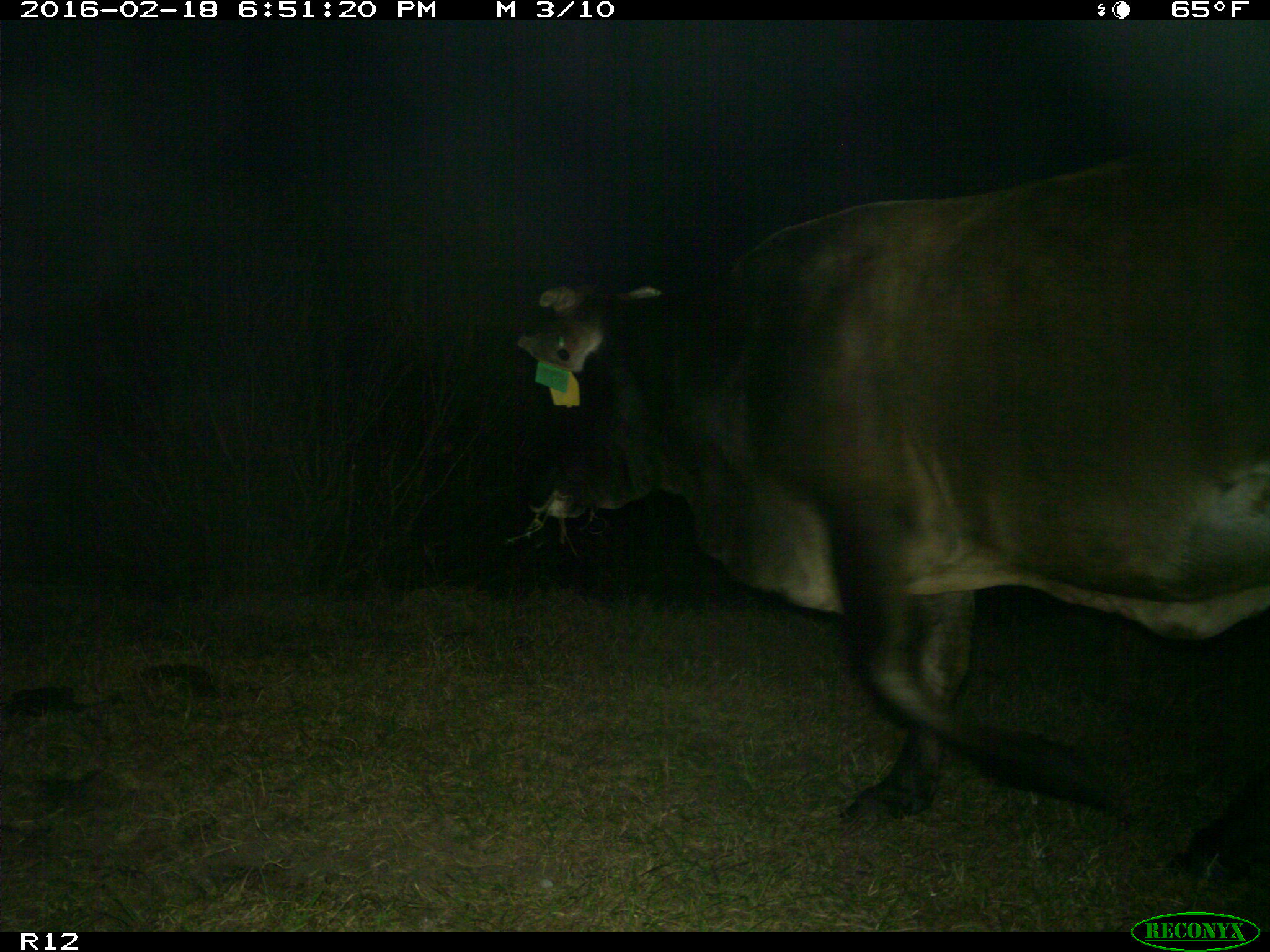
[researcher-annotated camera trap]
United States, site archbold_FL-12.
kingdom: Animalia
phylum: Chordata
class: Mammalia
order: Artiodactyla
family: Bovidae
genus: Bos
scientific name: Bos taurus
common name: domestic cow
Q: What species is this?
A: Bos taurus (domestic cow).